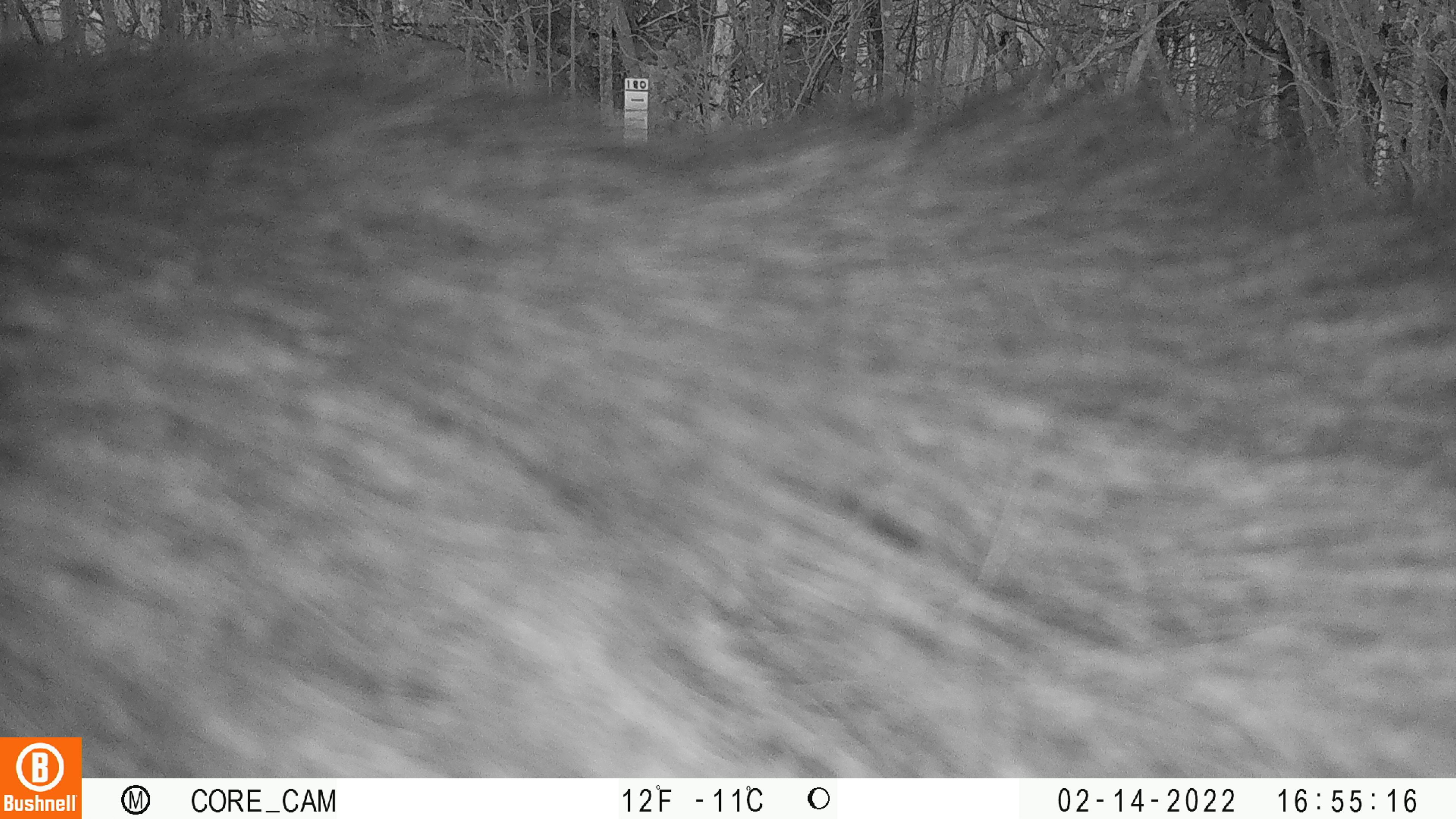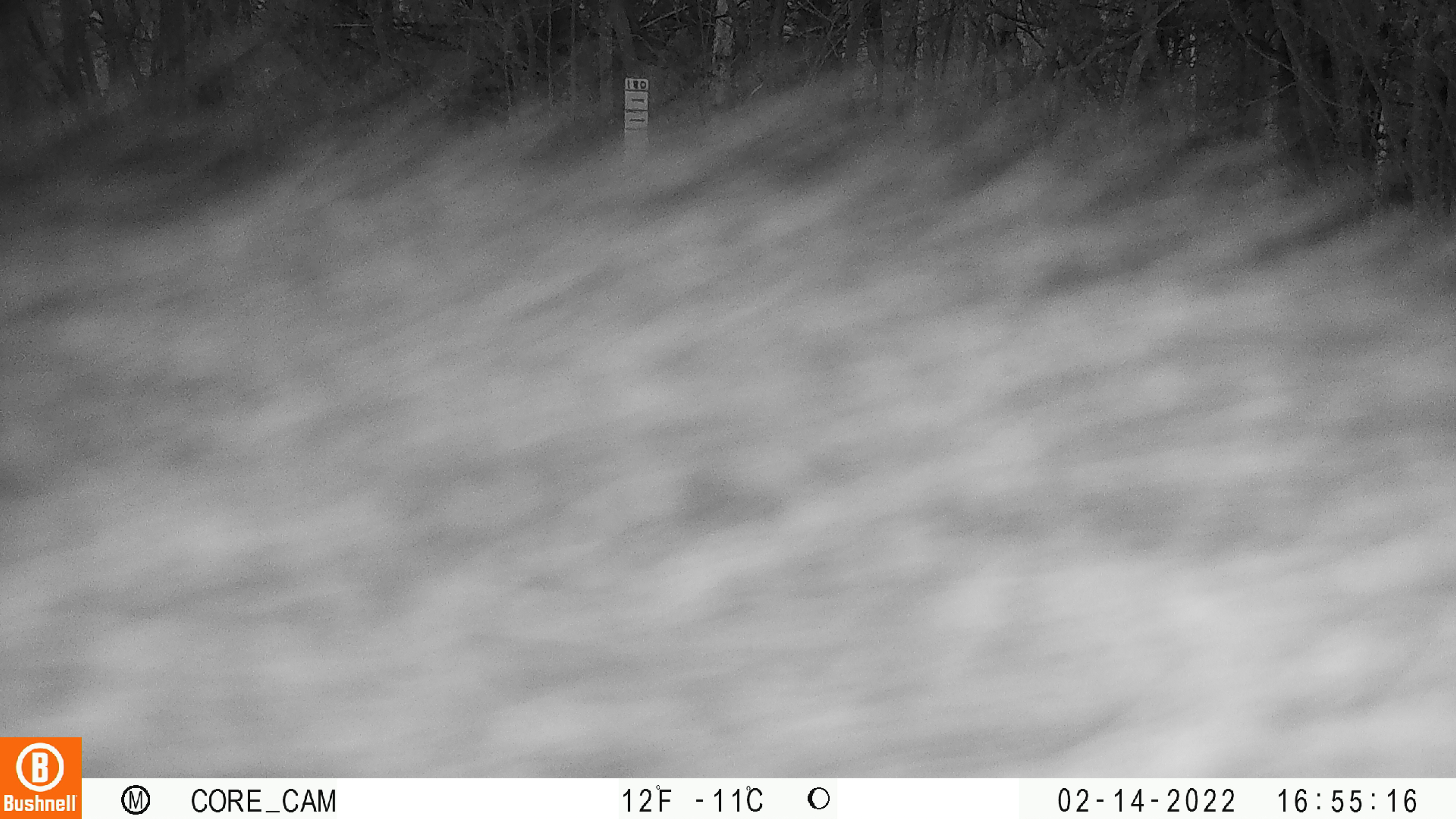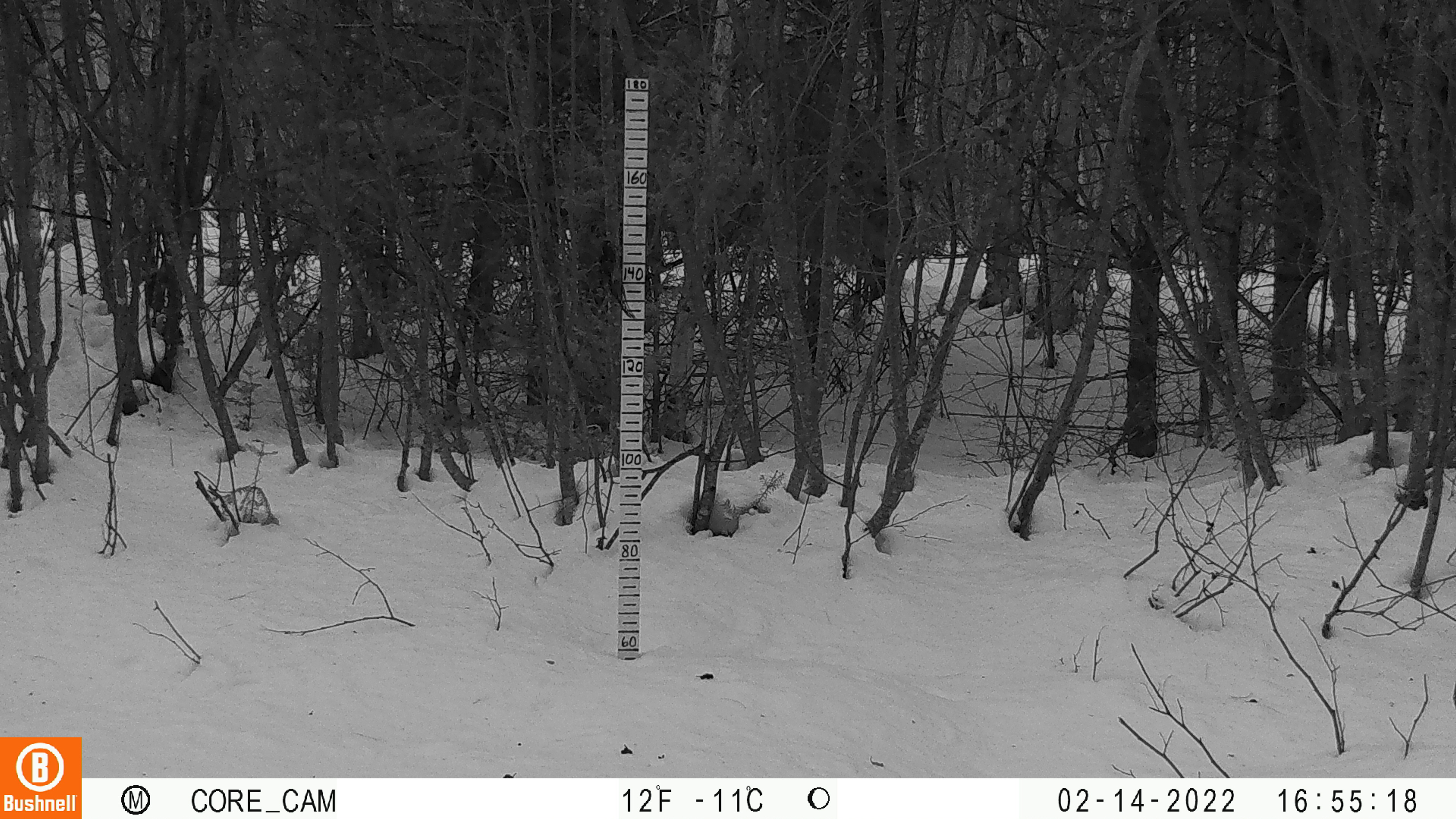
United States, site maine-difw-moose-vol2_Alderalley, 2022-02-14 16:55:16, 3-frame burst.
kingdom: Animalia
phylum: Chordata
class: Mammalia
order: Artiodactyla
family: Cervidae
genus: Alces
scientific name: Alces alces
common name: moose